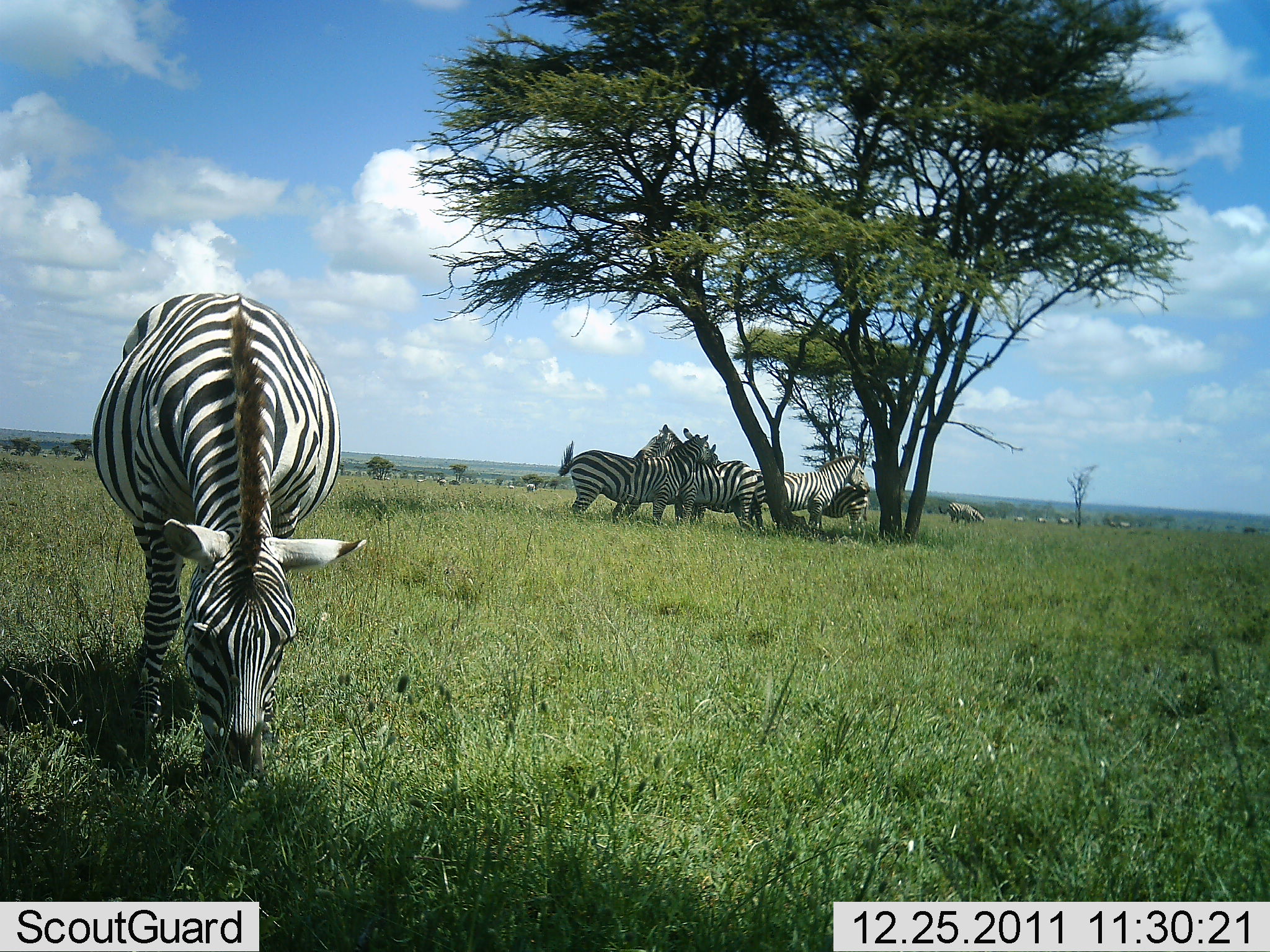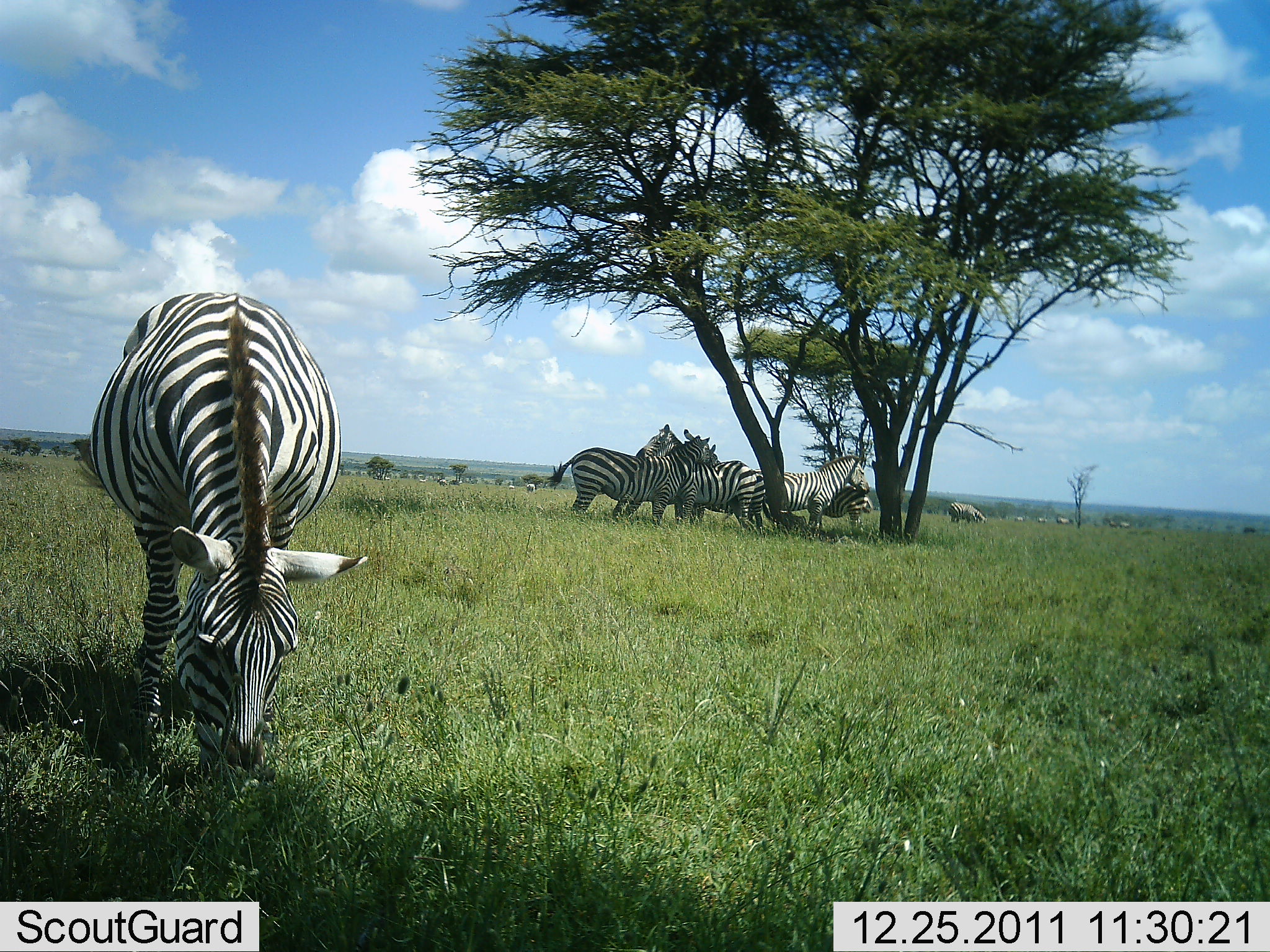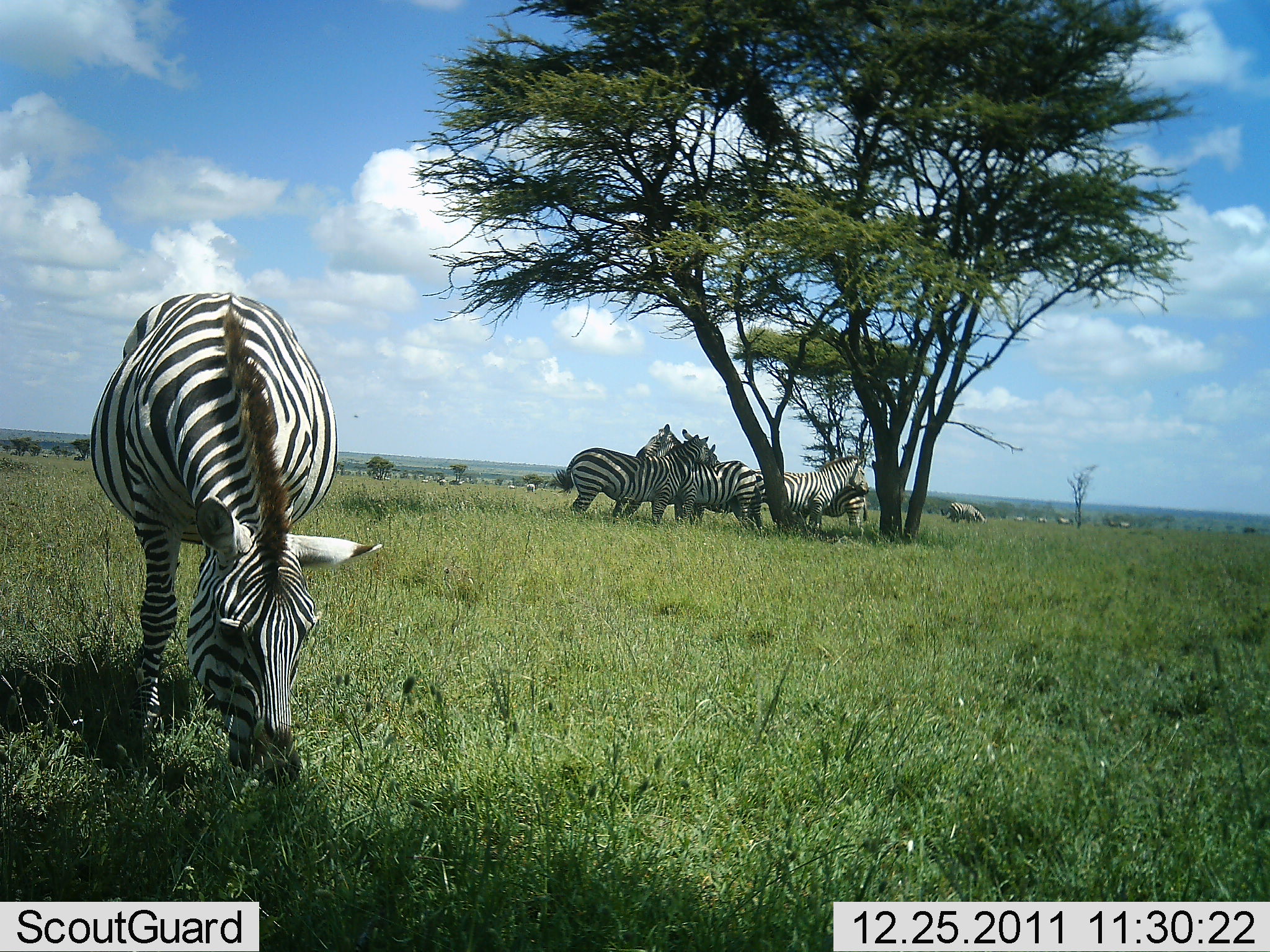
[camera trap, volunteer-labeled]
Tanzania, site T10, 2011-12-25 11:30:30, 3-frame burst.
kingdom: Animalia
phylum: Chordata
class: Mammalia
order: Perissodactyla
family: Equidae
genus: Equus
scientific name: Equus quagga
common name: plains zebra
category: zebra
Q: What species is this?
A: Zebra (plains zebra) (Equus quagga).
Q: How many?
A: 6.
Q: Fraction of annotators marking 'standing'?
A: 80%.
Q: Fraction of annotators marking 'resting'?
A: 13%.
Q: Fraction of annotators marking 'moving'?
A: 20%.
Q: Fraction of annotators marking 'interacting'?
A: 33%.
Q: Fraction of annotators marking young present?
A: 0%.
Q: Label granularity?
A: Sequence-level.